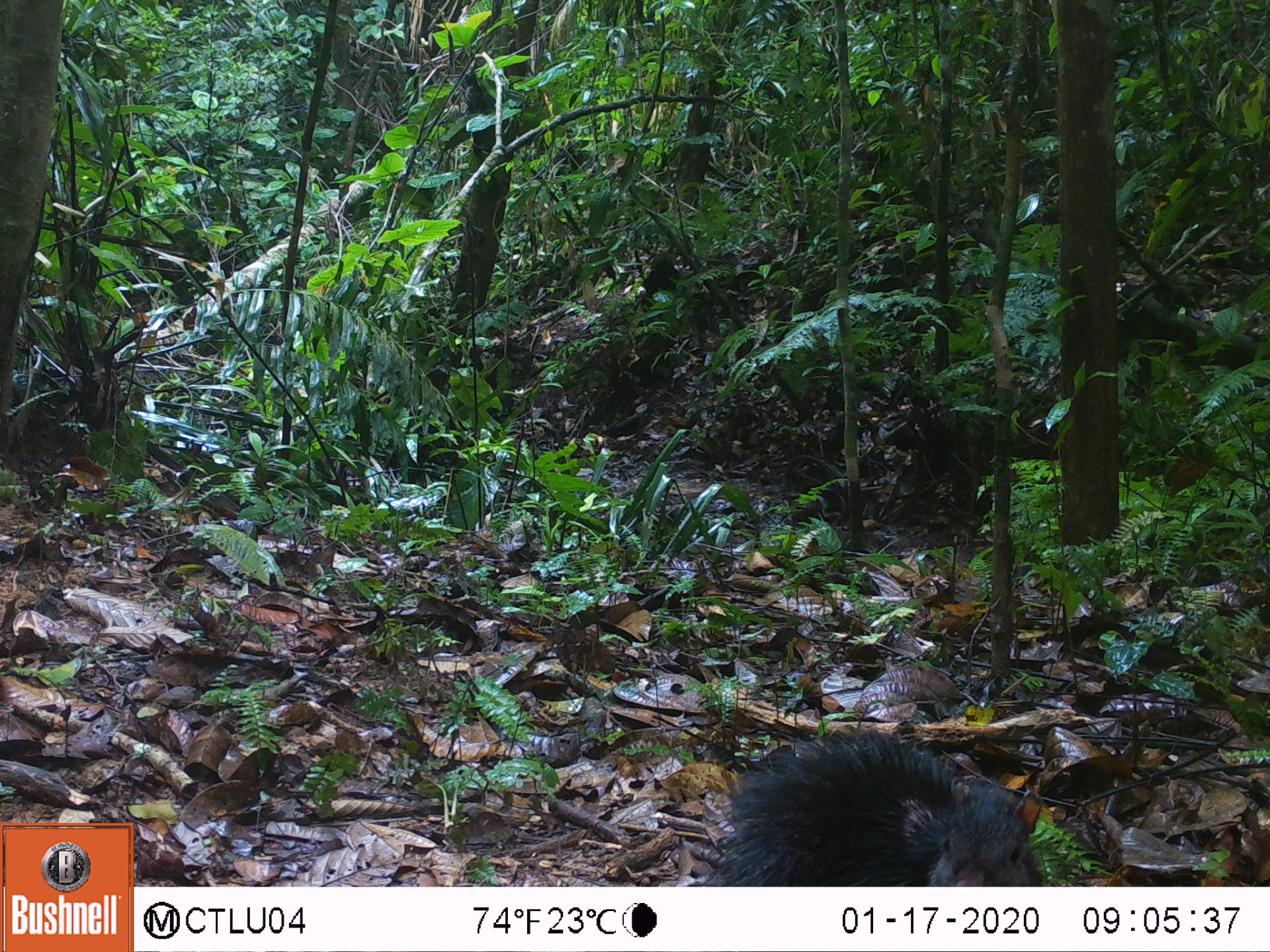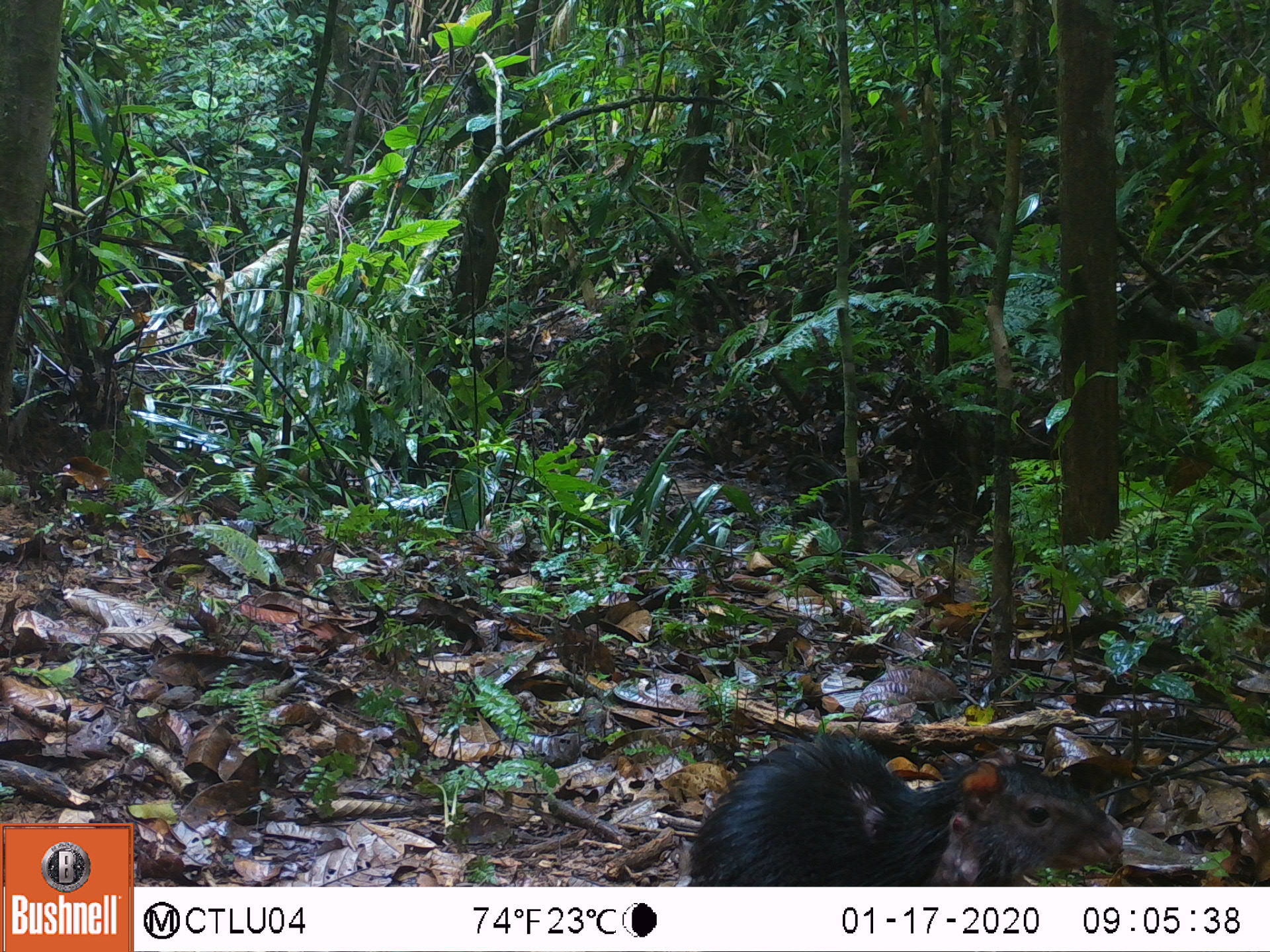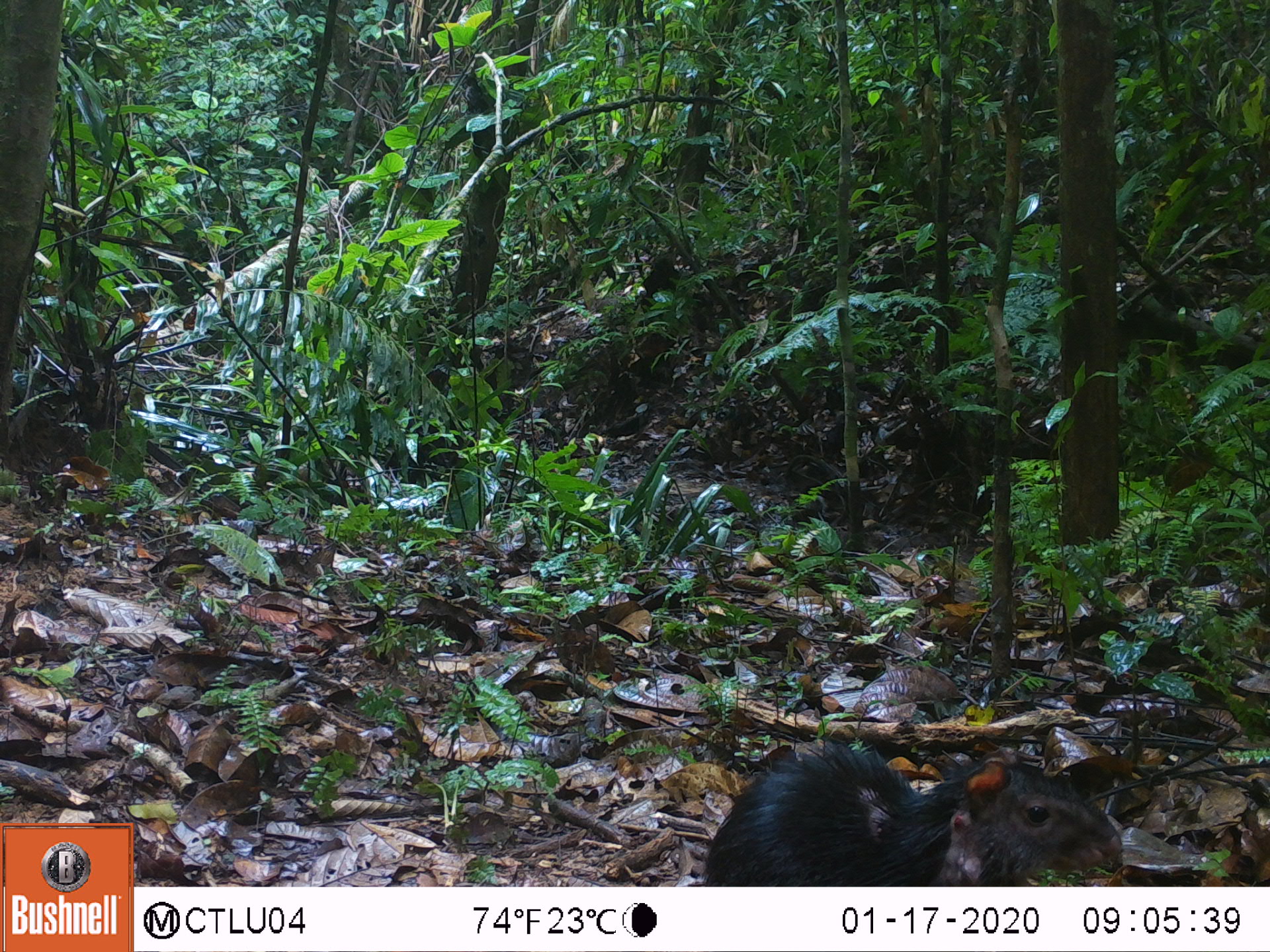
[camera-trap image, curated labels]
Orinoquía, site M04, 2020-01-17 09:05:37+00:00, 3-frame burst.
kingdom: Animalia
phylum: Chordata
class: Mammalia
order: Rodentia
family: Dasyproctidae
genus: Dasyprocta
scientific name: Dasyprocta fuliginosa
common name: black agouti